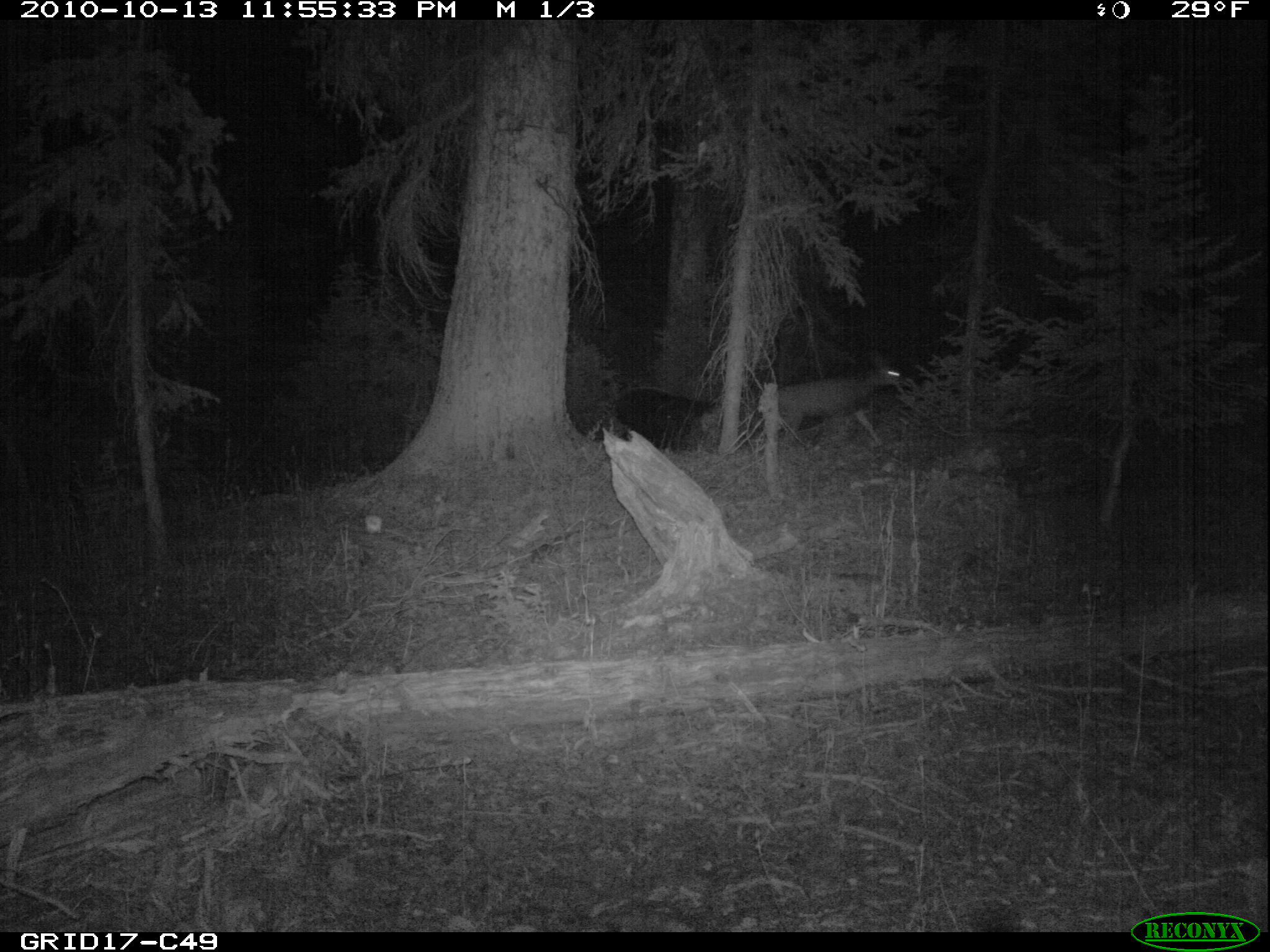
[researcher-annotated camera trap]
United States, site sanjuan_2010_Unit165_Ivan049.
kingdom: Animalia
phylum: Chordata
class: Mammalia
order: Artiodactyla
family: Cervidae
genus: Odocoileus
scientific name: Odocoileus hemionus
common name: mule deer